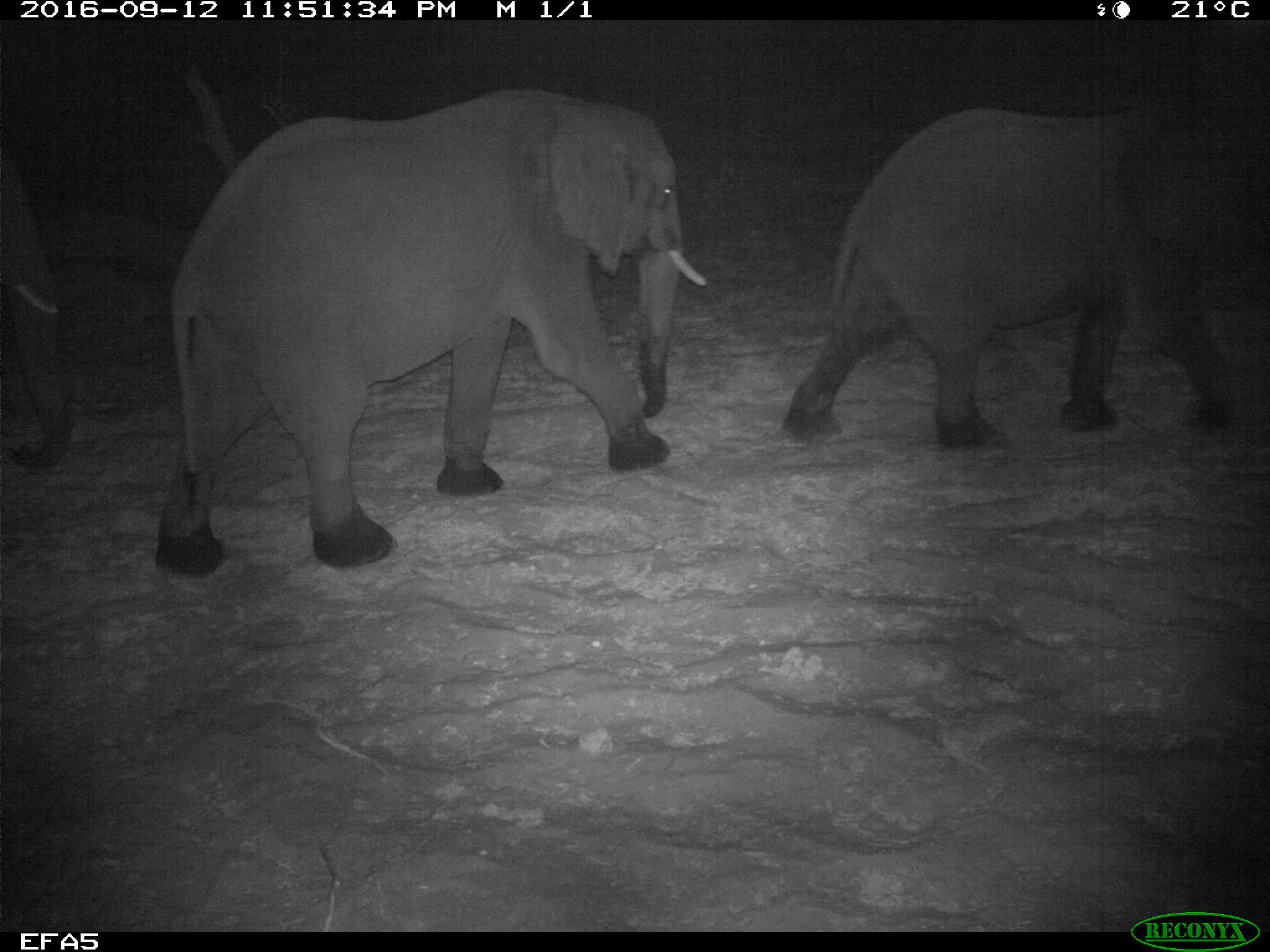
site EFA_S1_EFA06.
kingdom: Animalia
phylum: Chordata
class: Mammalia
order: Proboscidea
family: Elephantidae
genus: Loxodonta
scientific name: Loxodonta africana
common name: african bush elephant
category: elephant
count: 3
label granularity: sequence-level